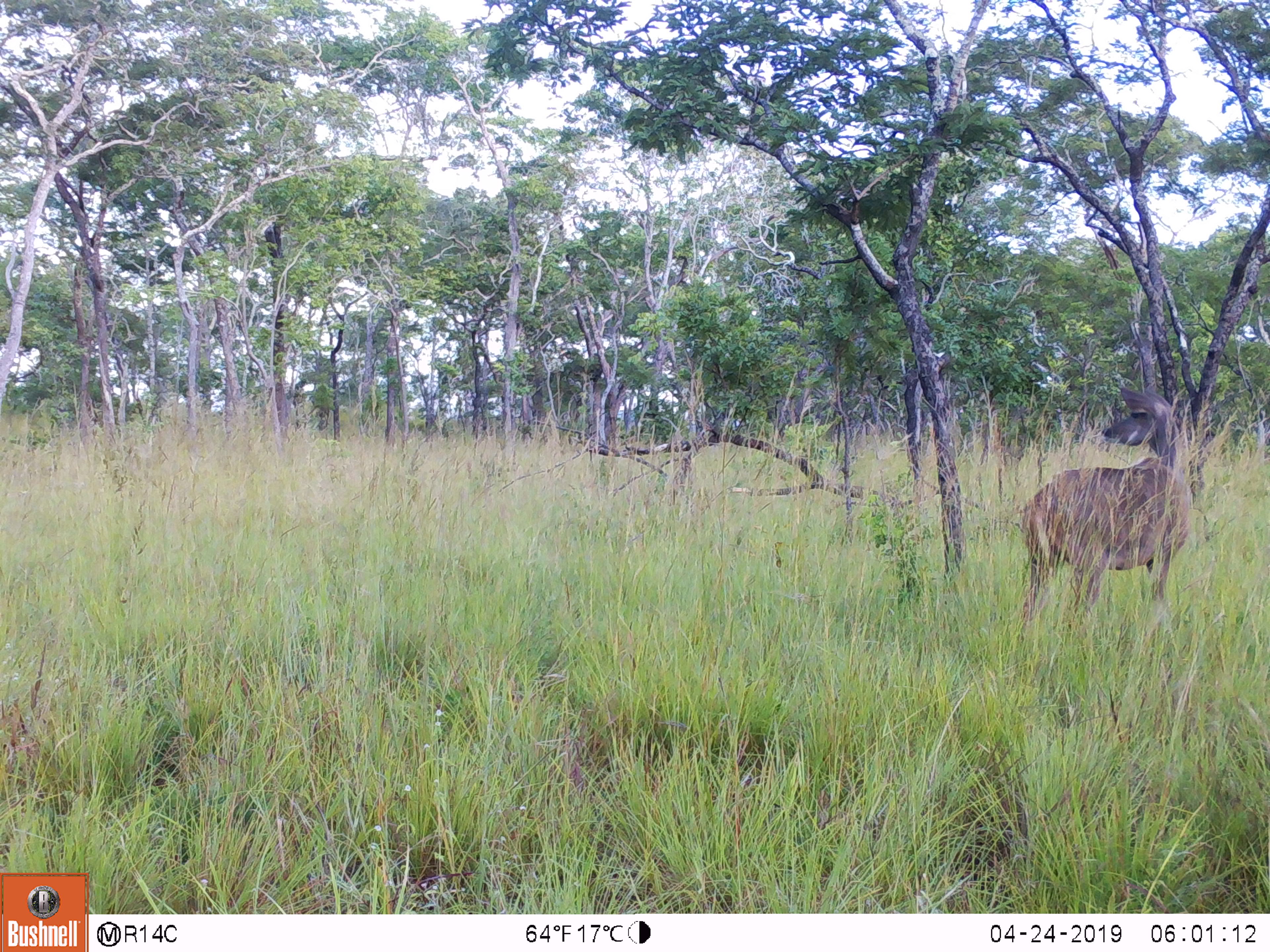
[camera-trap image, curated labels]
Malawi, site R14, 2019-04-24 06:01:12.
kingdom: Animalia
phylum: Chordata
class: Mammalia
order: Artiodactyla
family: Bovidae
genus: Tragelaphus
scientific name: Tragelaphus strepsiceros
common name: greater kudu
Greater kudu (Tragelaphus strepsiceros), count 1.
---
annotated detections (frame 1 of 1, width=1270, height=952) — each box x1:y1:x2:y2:
greater kudu: 1013:384:1209:642